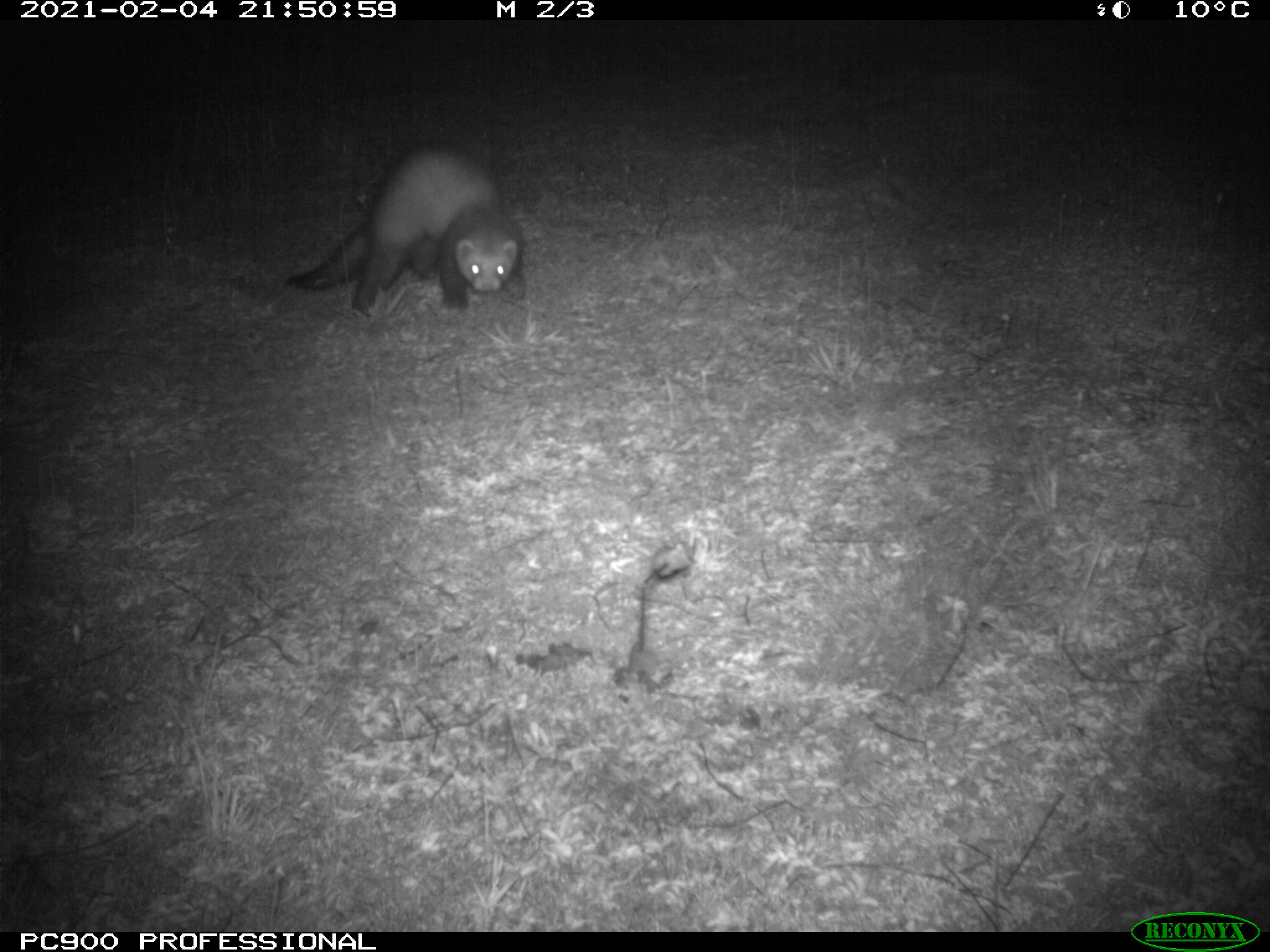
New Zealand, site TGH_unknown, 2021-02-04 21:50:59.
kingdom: Animalia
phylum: Chordata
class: Mammalia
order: Carnivora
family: Mustelidae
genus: Mustela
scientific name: Mustela furo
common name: ferret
Ferret (Mustela furo).